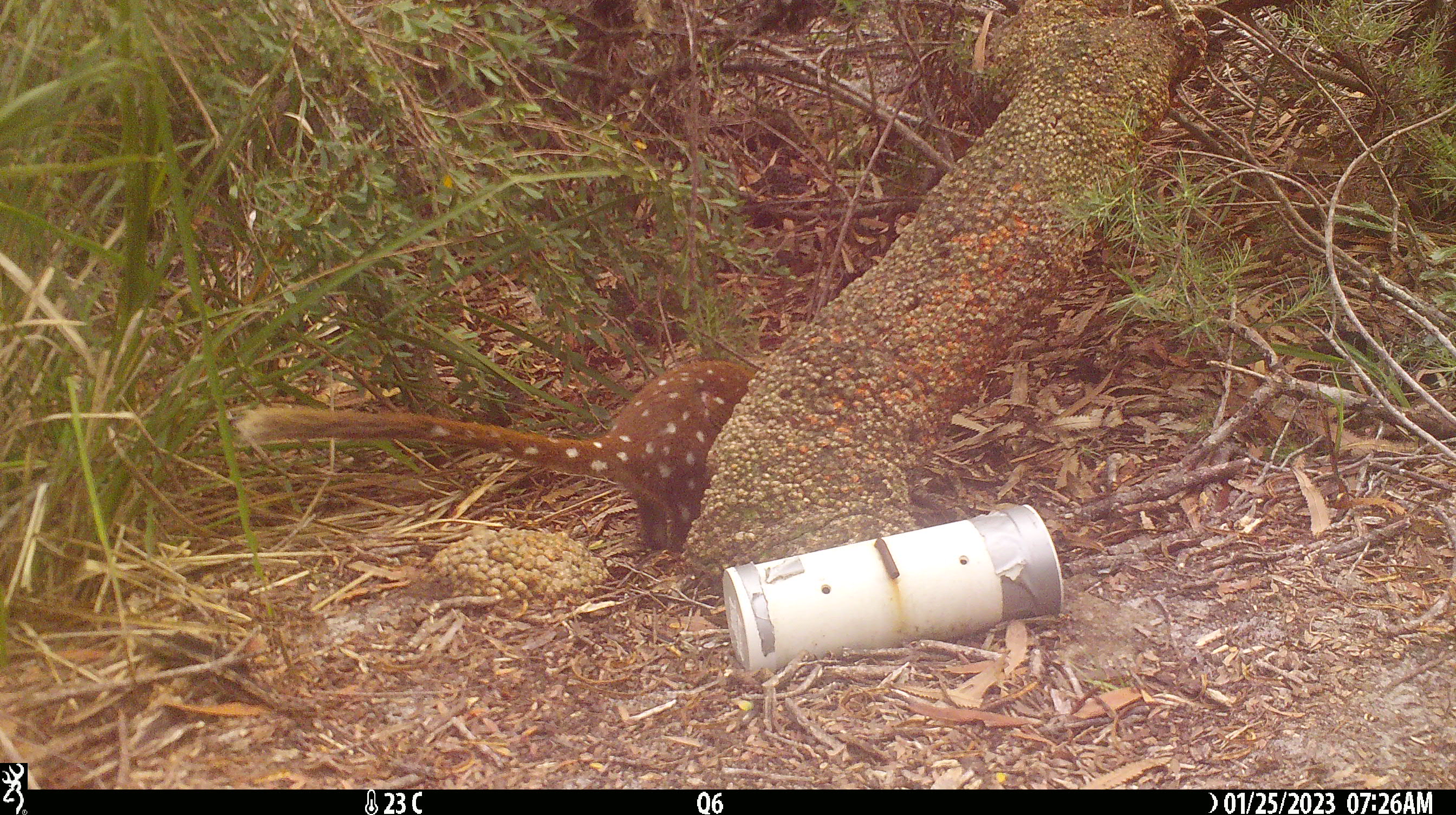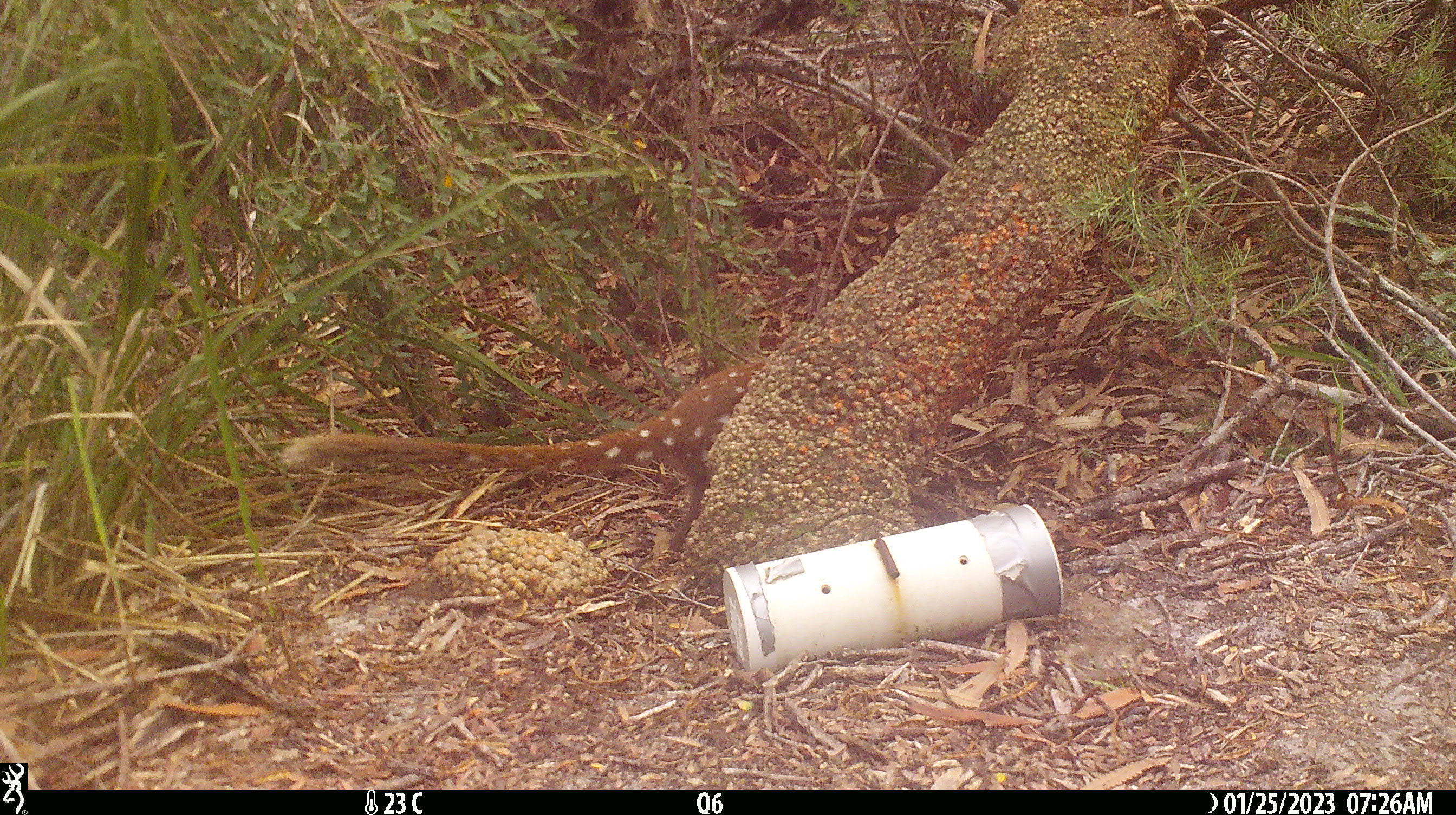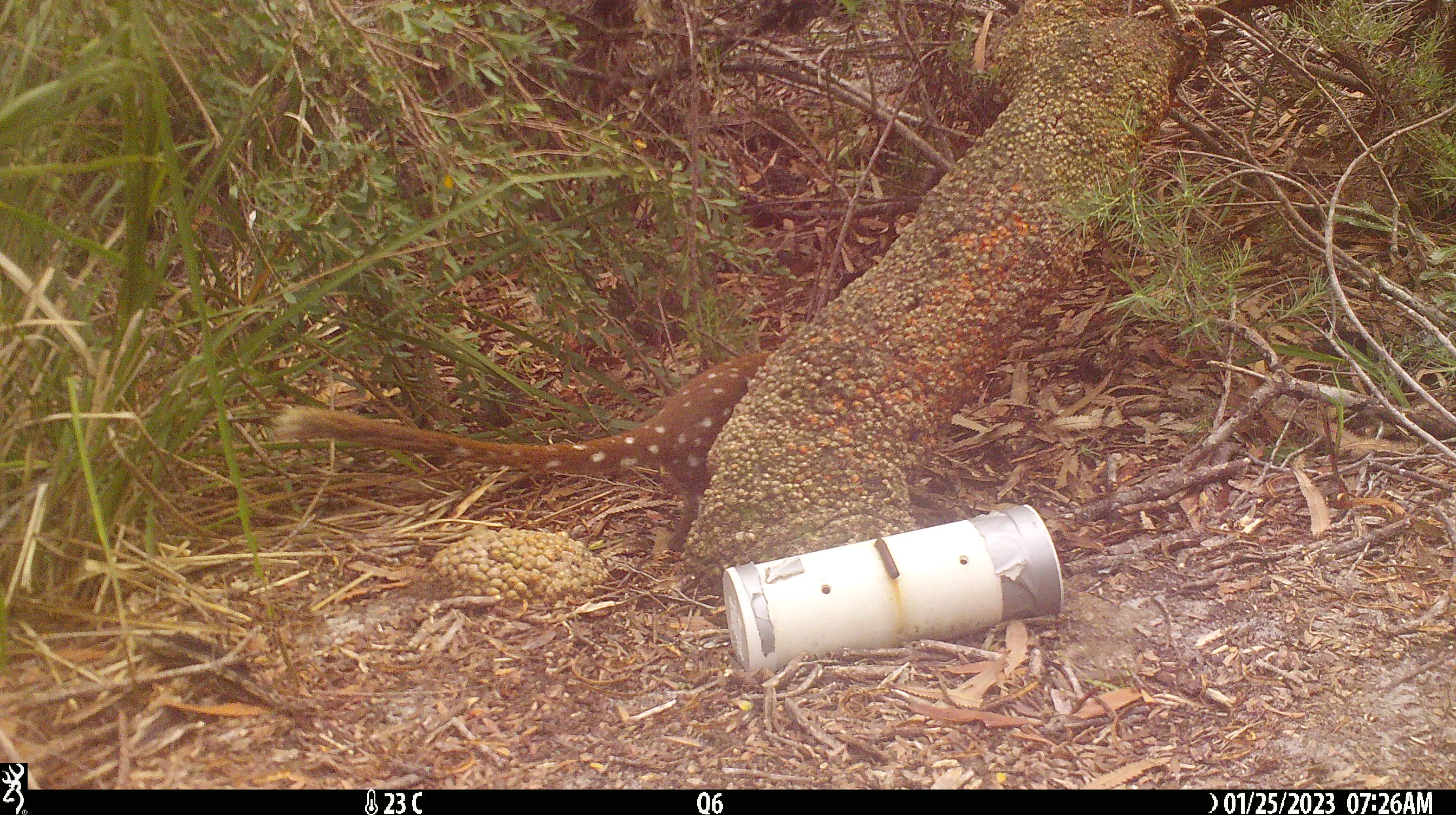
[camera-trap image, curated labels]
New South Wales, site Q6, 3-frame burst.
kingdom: Animalia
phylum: Chordata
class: Mammalia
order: Dasyuromorphia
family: Dasyuridae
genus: Dasyurus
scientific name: Dasyurus maculatus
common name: spotted-tailed quoll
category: quoll